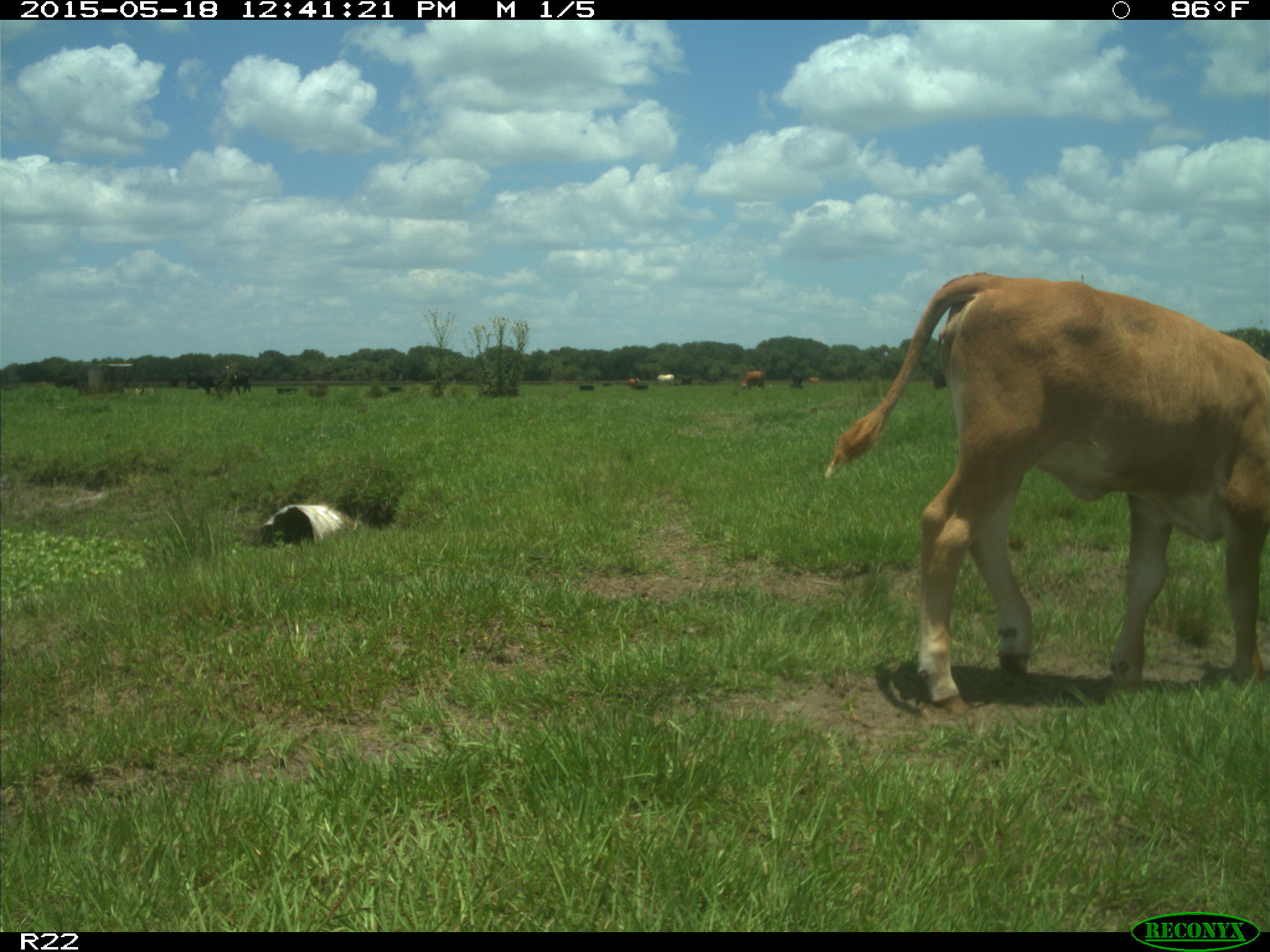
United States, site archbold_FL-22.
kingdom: Animalia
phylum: Chordata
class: Mammalia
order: Artiodactyla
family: Bovidae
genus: Bos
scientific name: Bos taurus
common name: domestic cow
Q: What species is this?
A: Bos taurus (domestic cow).